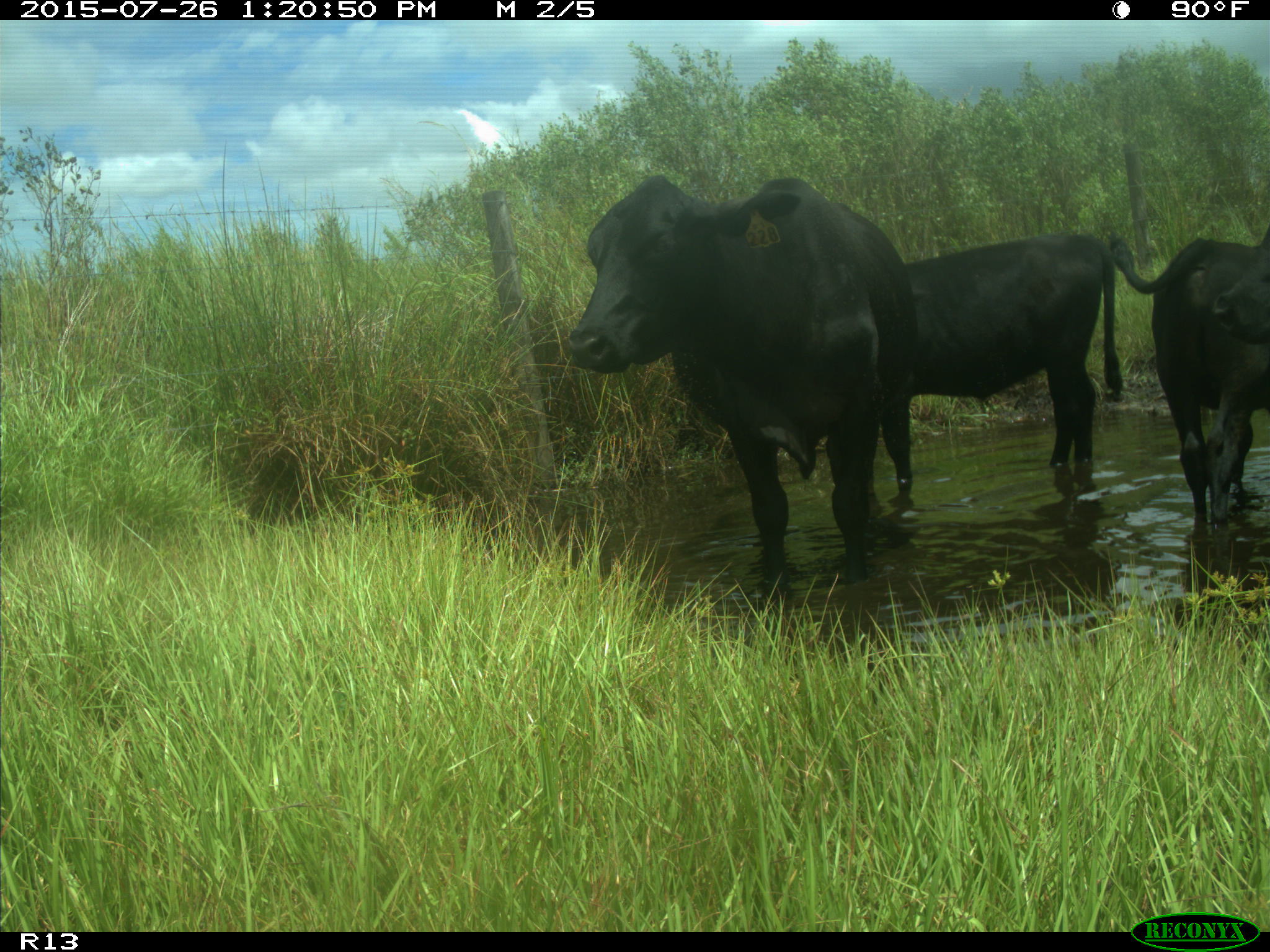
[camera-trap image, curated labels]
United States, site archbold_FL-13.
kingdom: Animalia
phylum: Chordata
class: Mammalia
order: Artiodactyla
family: Bovidae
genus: Bos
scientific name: Bos taurus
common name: domestic cow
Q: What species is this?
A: Bos taurus (domestic cow).